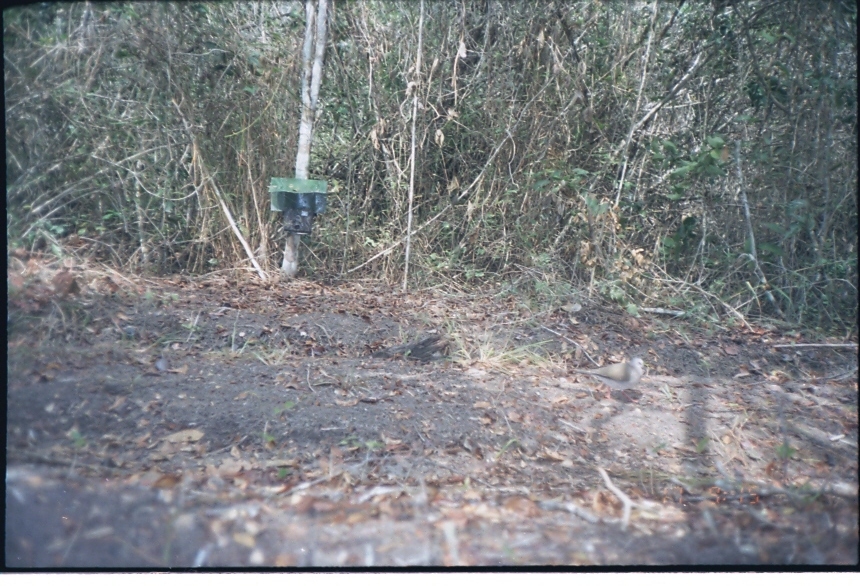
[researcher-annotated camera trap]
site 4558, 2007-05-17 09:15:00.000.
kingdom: Animalia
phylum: Chordata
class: Aves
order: Columbiformes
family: Columbidae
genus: Leptotila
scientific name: Leptotila verreauxi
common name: white-tipped dove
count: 1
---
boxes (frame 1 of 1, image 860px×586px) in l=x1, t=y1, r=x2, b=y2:
leptotila verreauxi: l=572, t=357, r=649, b=406